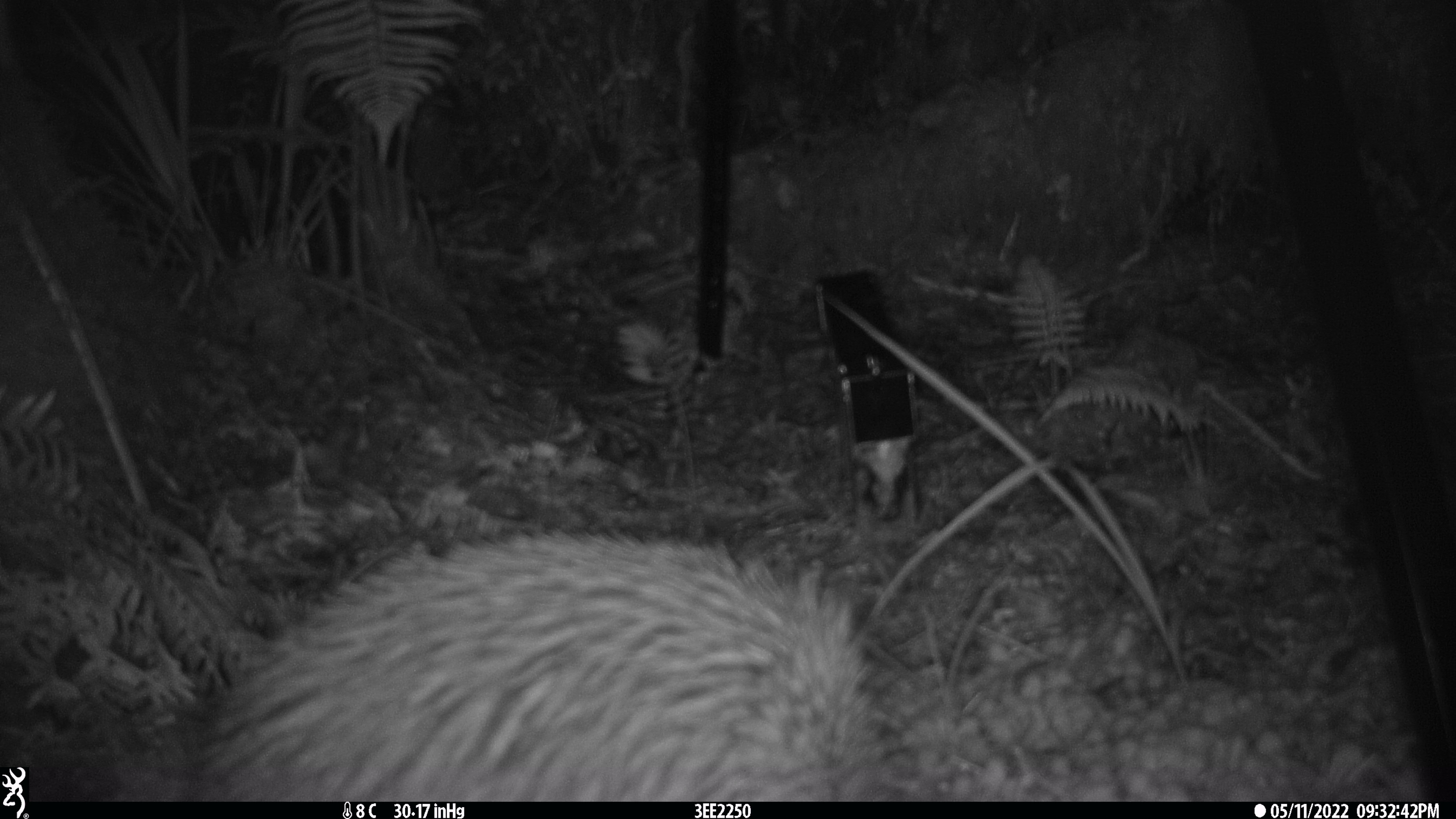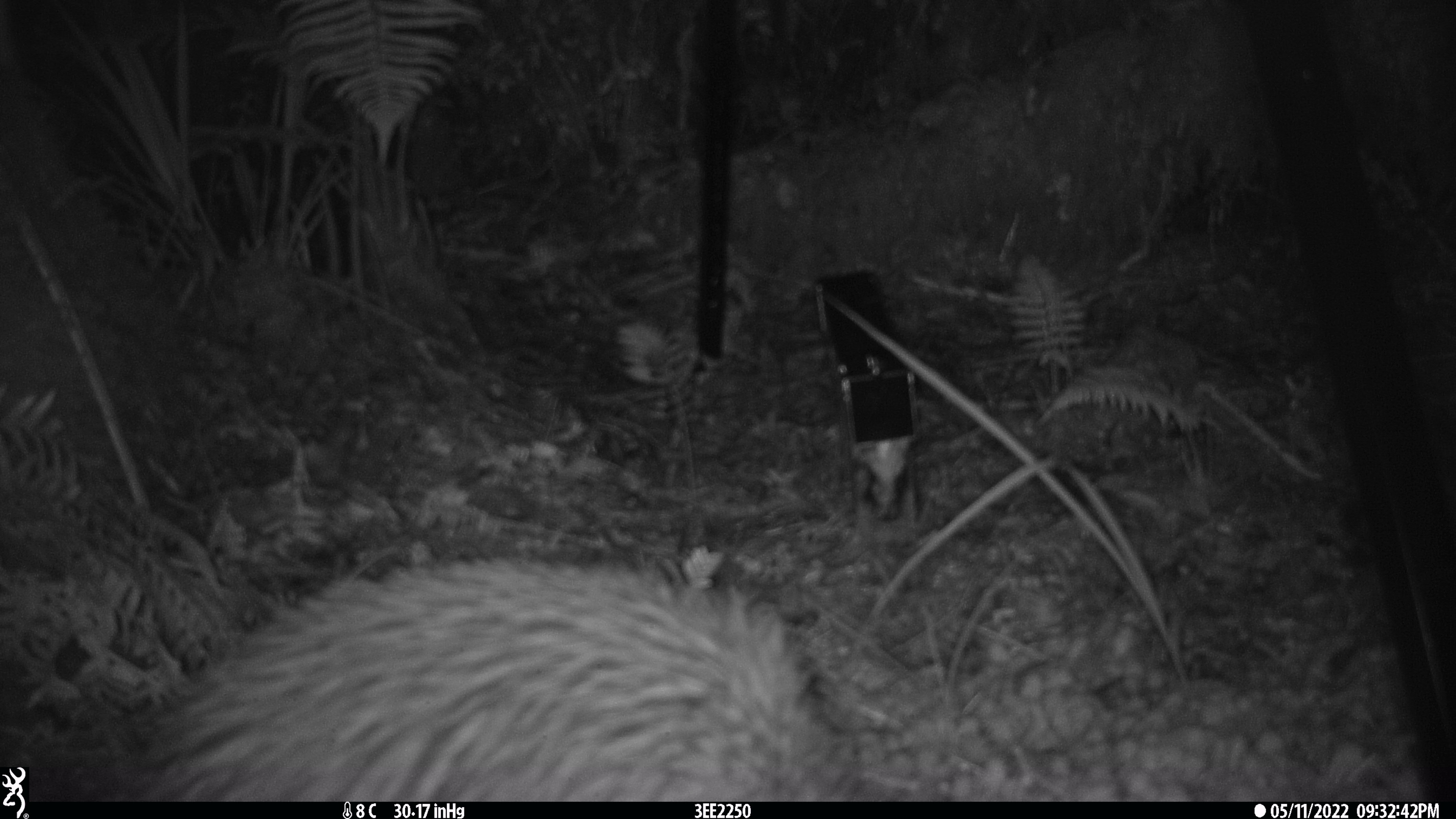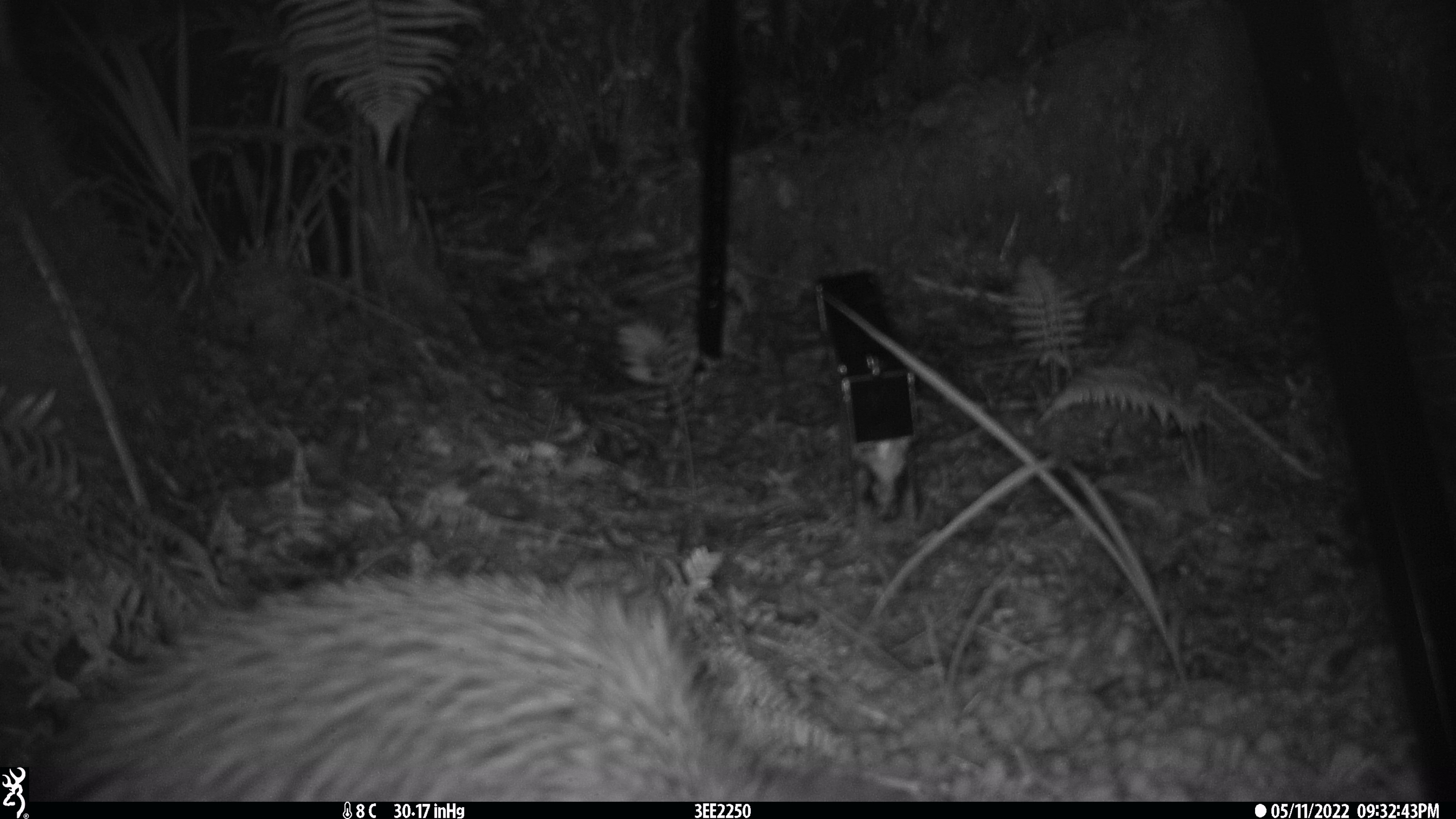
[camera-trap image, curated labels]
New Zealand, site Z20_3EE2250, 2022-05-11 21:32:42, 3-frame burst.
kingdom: Animalia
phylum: Chordata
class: Aves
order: Apterygiformes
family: Apterygidae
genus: Apteryx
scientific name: Apteryx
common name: kiwi